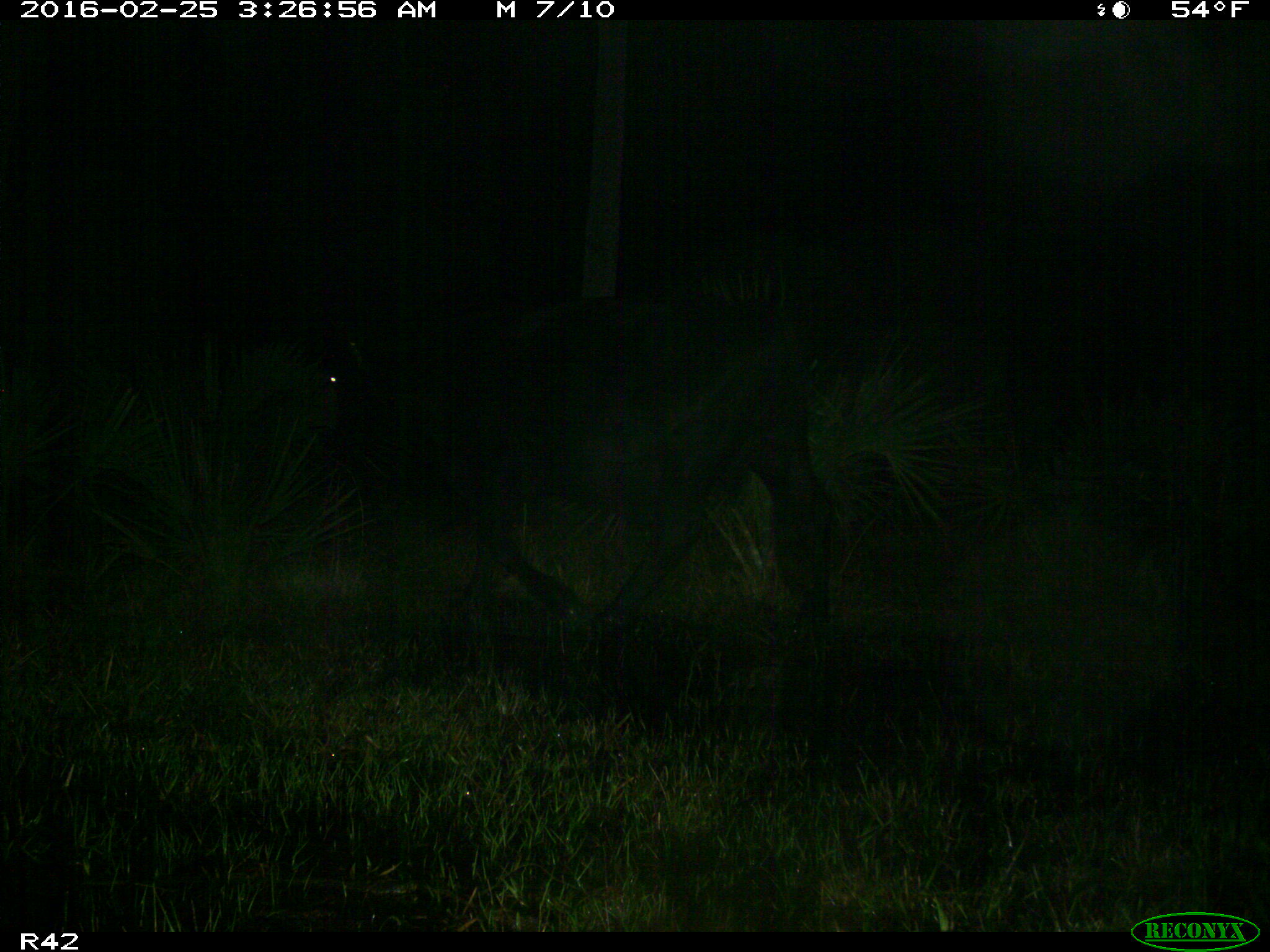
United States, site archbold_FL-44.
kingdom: Animalia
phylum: Chordata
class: Mammalia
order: Artiodactyla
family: Bovidae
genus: Bos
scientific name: Bos taurus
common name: domestic cow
Bos taurus (domestic cow).